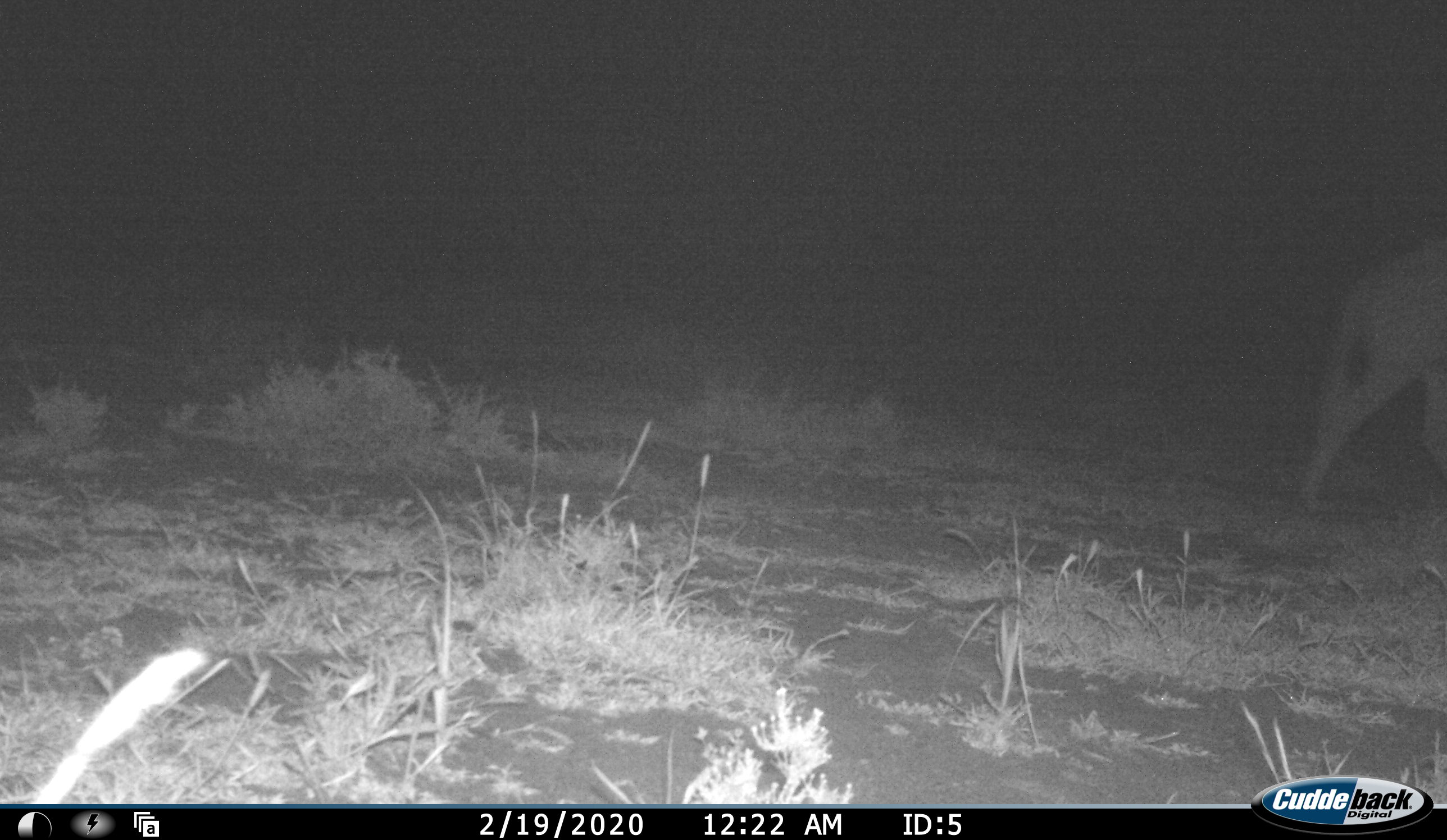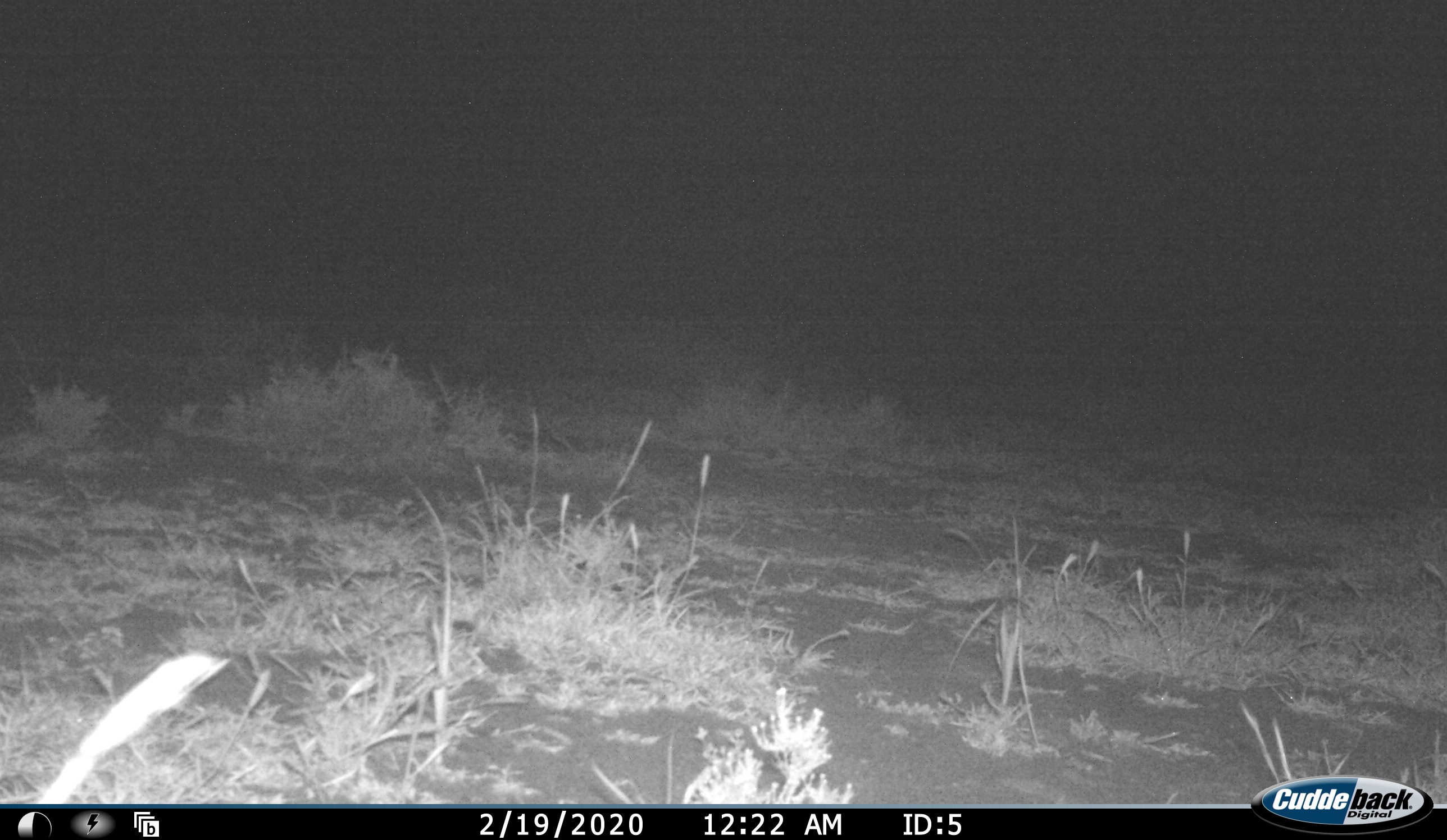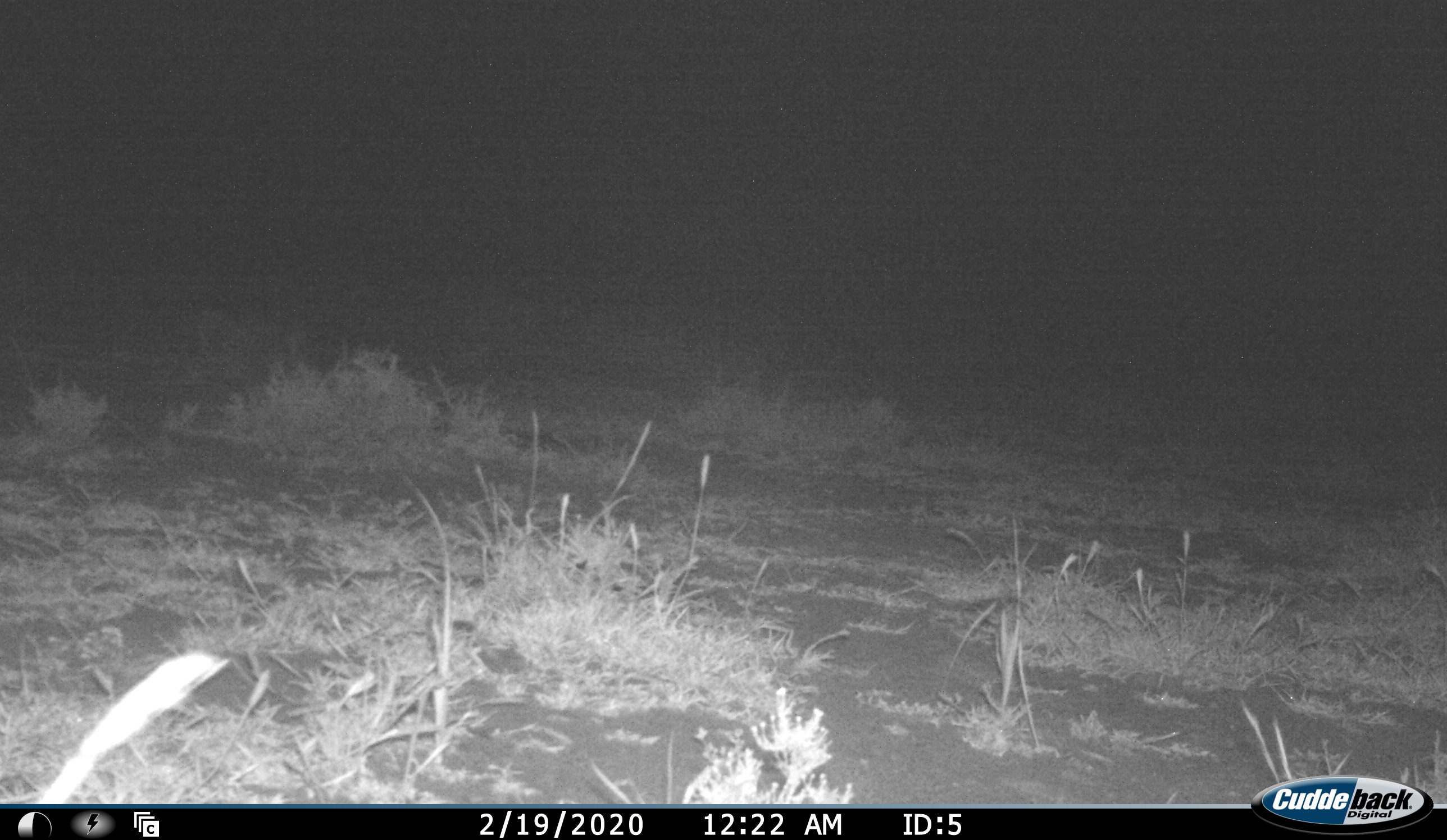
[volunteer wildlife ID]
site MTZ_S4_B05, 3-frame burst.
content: unidentified animal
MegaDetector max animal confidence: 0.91